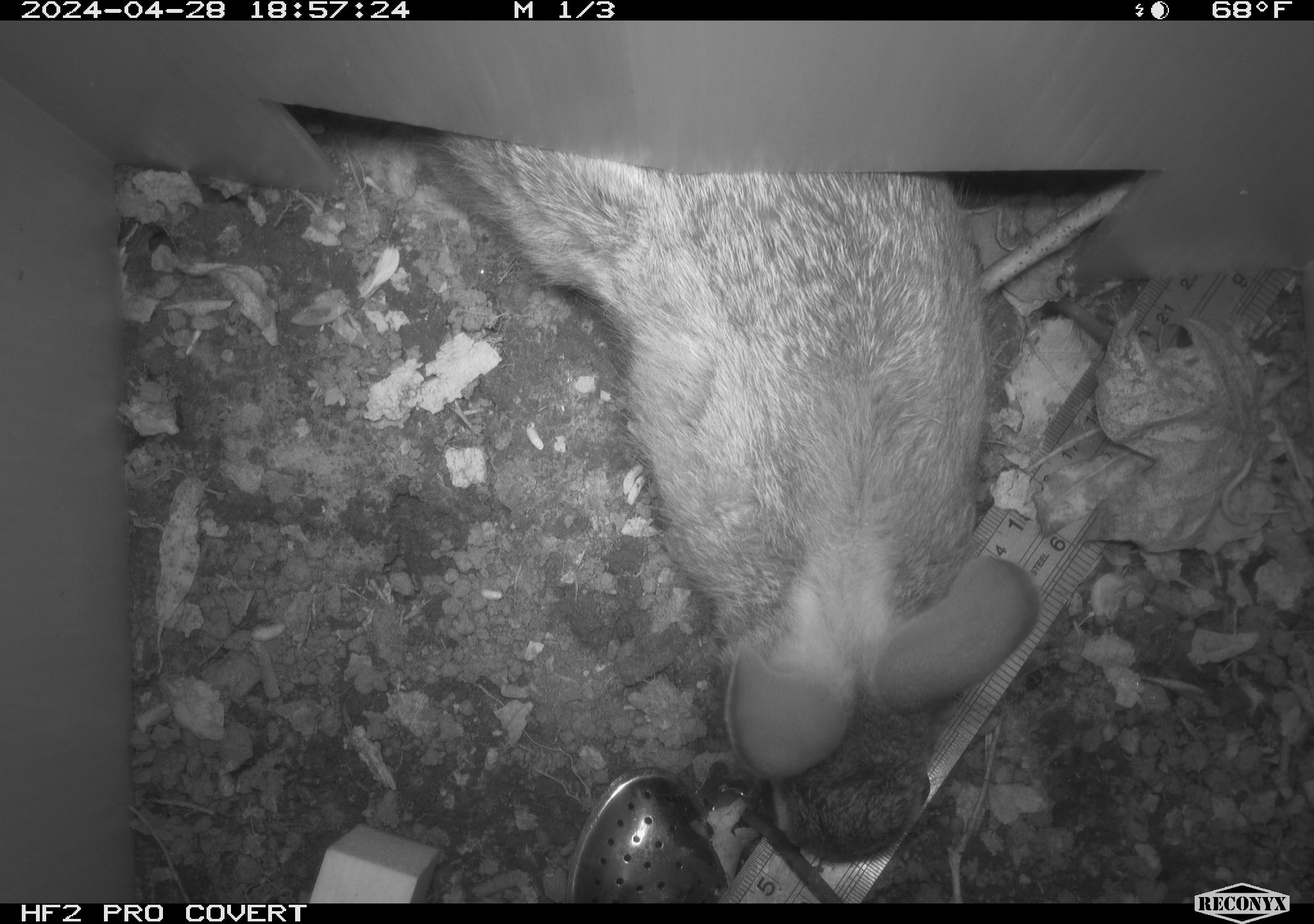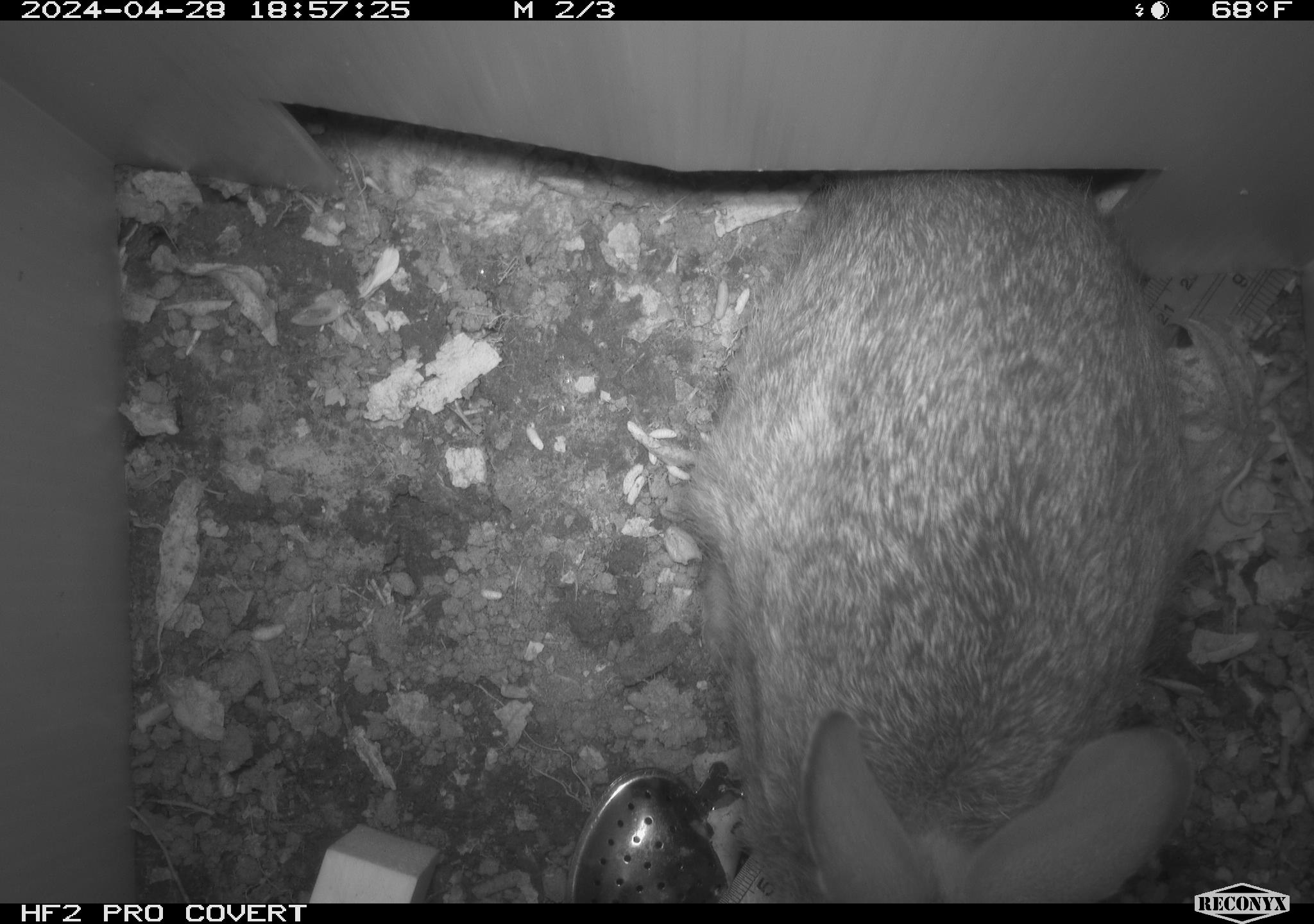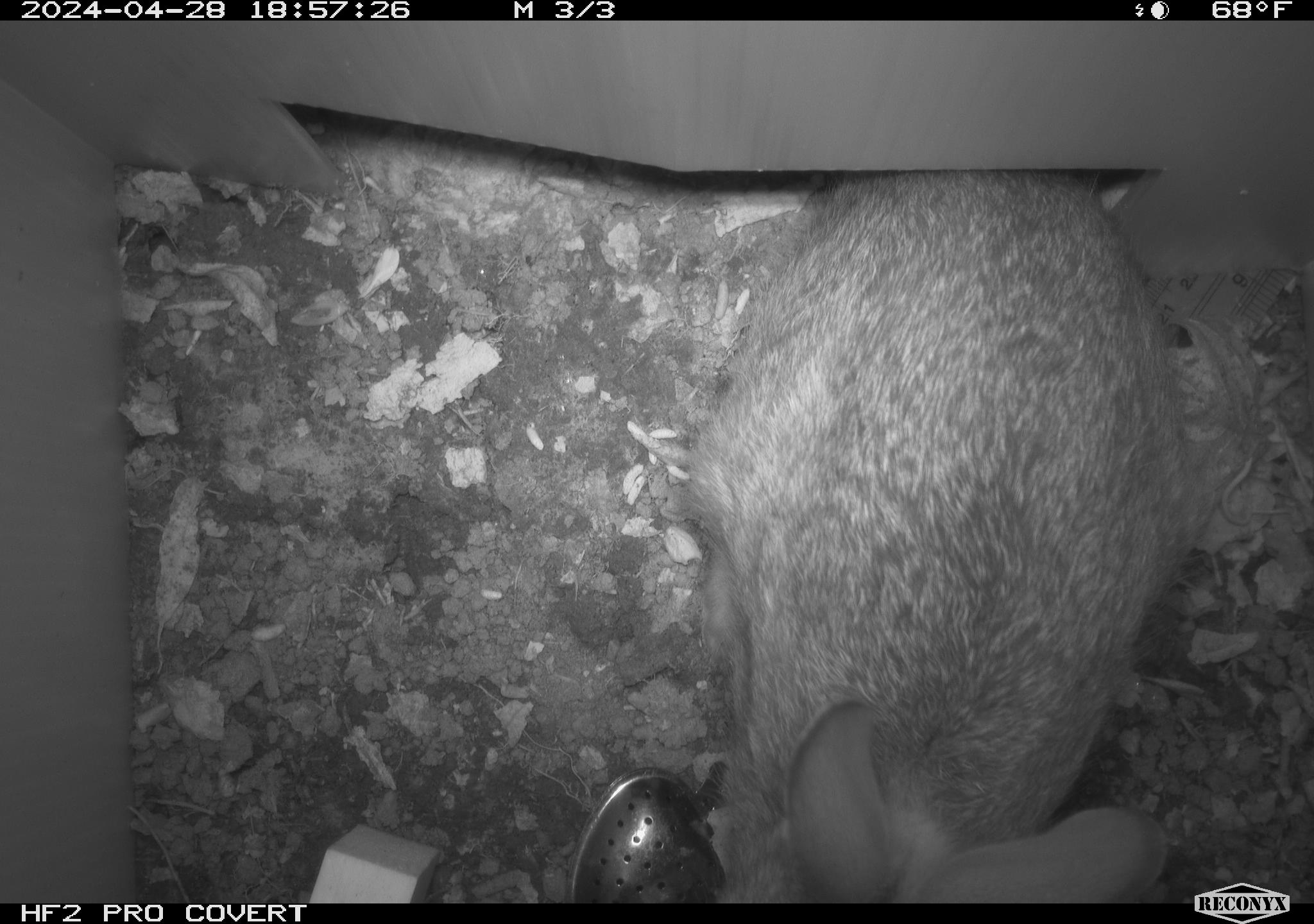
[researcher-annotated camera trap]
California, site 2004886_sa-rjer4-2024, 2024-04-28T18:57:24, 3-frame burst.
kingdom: Animalia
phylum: Chordata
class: Mammalia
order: Lagomorpha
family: Leporidae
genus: Sylvilagus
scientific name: Sylvilagus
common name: cottontail rabbits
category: sylvilagus species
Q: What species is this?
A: Sylvilagus species (cottontail rabbits) (Sylvilagus).